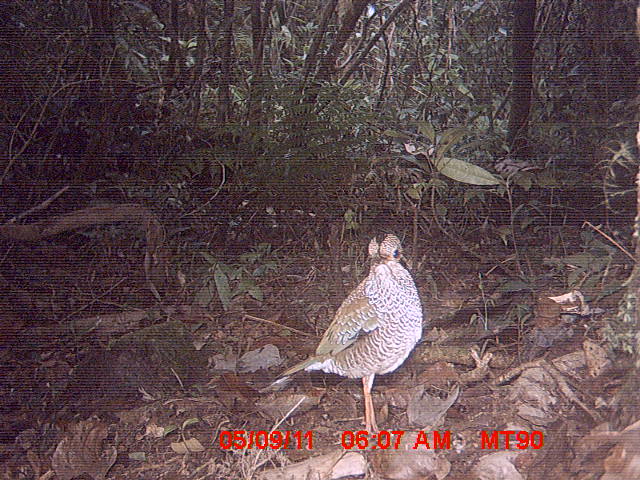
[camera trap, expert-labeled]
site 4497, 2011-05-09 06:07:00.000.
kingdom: Animalia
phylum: Chordata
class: Aves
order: Coraciiformes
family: Brachypteraciidae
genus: Brachypteracias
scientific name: Brachypteracias squamiger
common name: scaly ground roller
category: geobiastes squamiger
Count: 1.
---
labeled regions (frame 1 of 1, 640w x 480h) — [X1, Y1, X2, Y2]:
geobiastes squamiger: [272, 230, 424, 434]